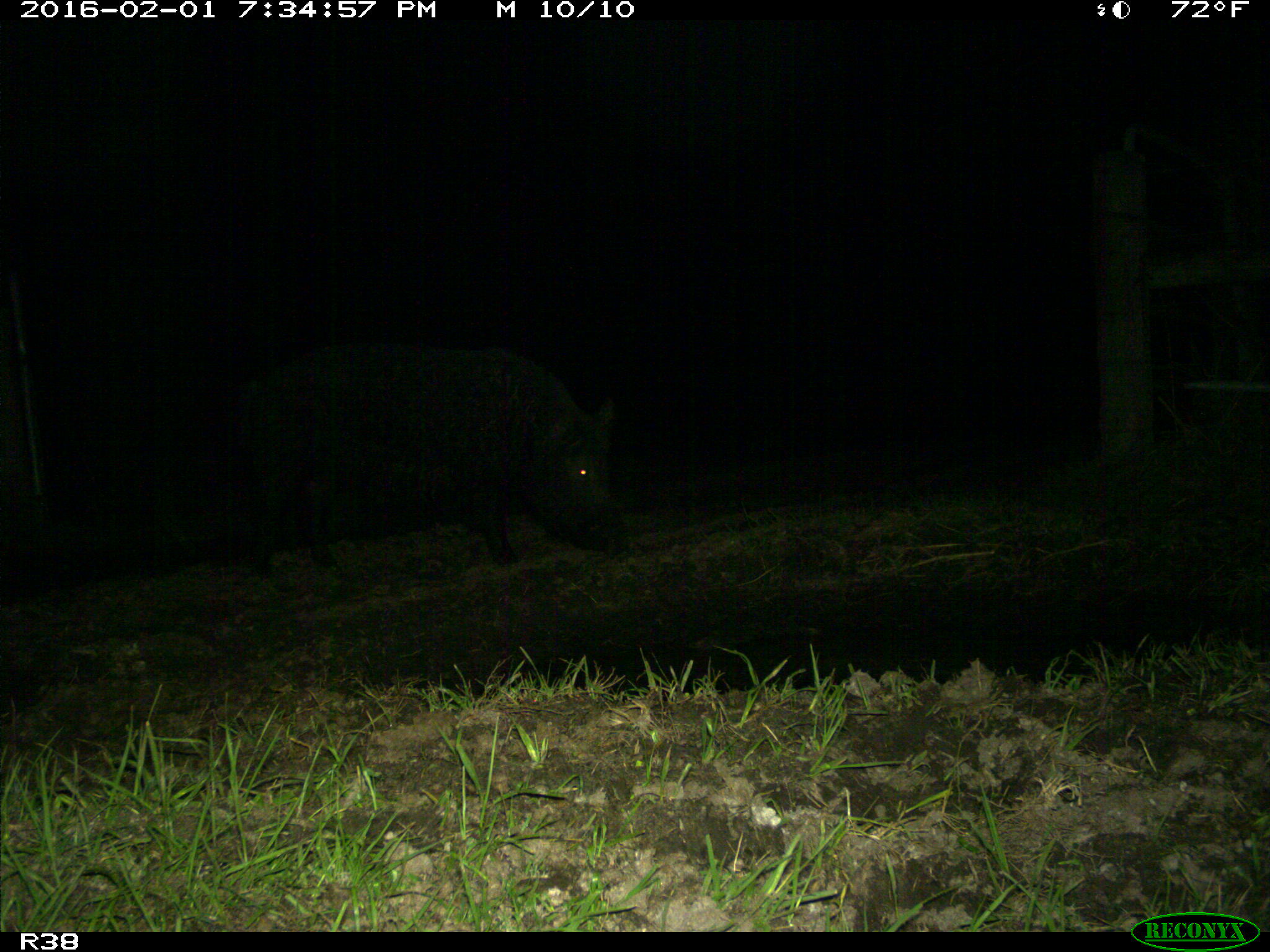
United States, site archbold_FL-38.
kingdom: Animalia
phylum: Chordata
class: Mammalia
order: Artiodactyla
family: Suidae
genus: Sus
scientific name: Sus scrofa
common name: wild boar